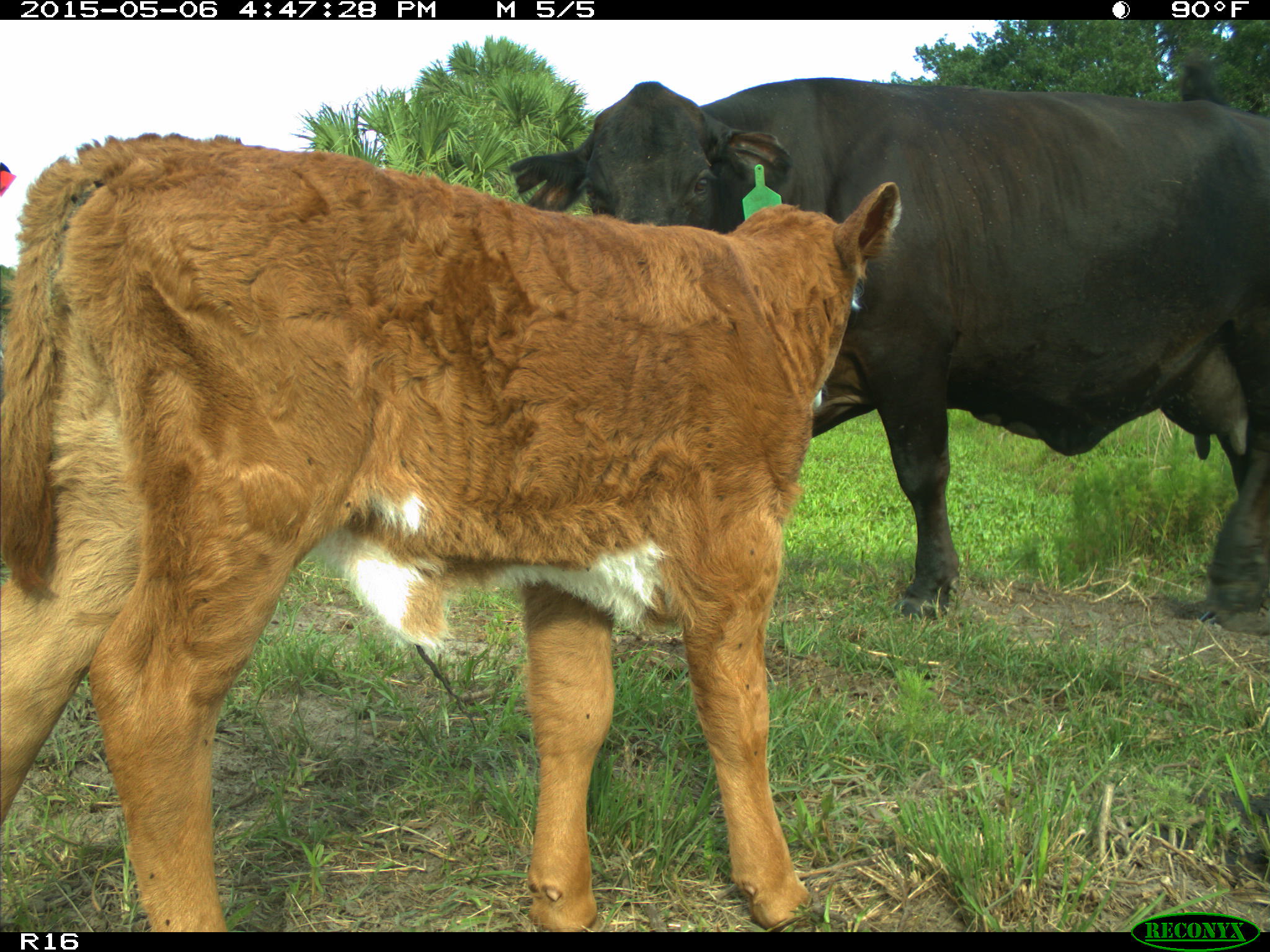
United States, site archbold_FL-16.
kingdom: Animalia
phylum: Chordata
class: Mammalia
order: Artiodactyla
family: Bovidae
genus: Bos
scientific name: Bos taurus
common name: domestic cow